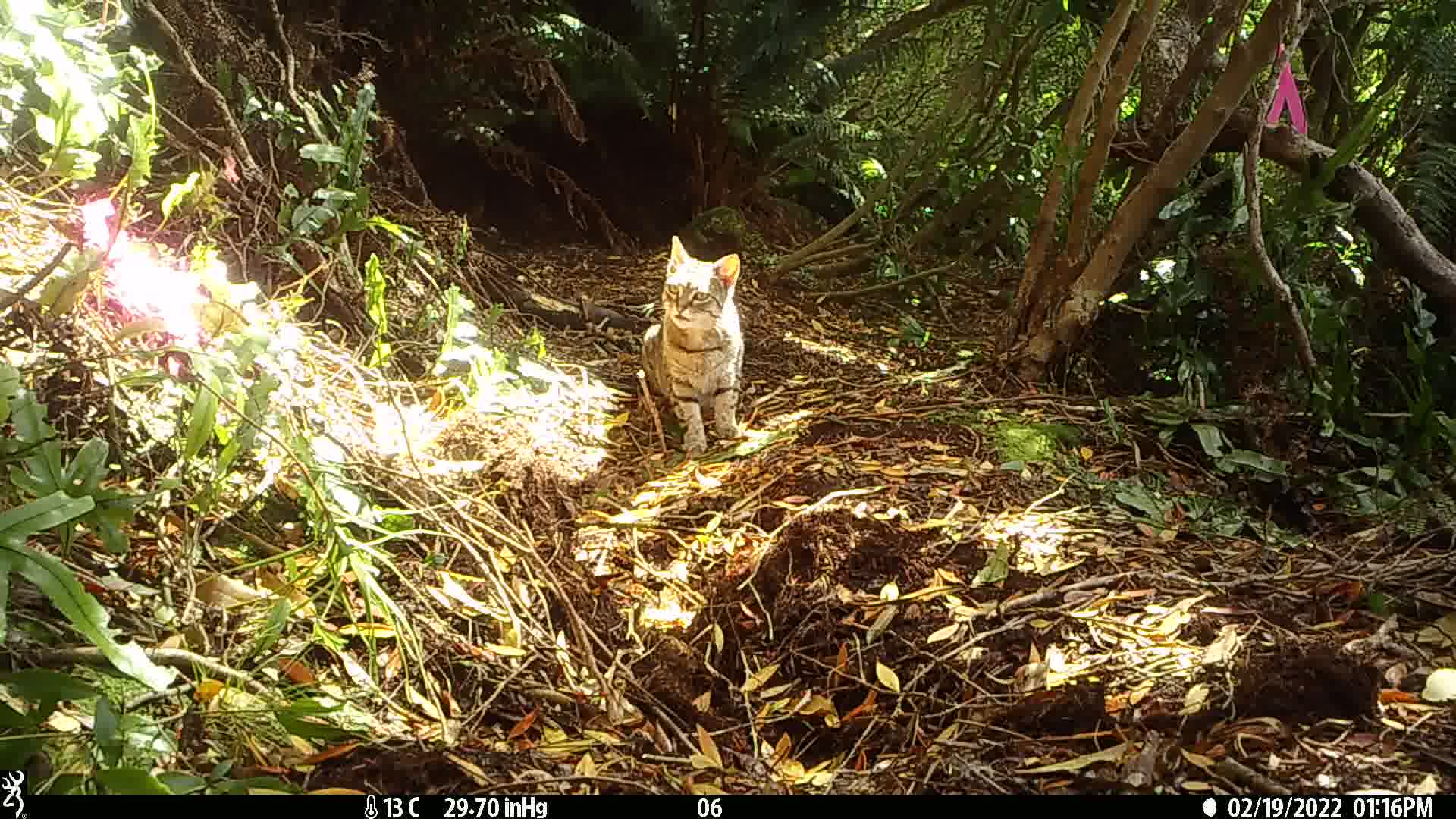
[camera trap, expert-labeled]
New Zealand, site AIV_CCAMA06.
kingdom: Animalia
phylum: Chordata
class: Mammalia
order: Carnivora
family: Felidae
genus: Felis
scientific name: Felis catus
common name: domestic cat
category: cat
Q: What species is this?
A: Cat (domestic cat) (Felis catus).